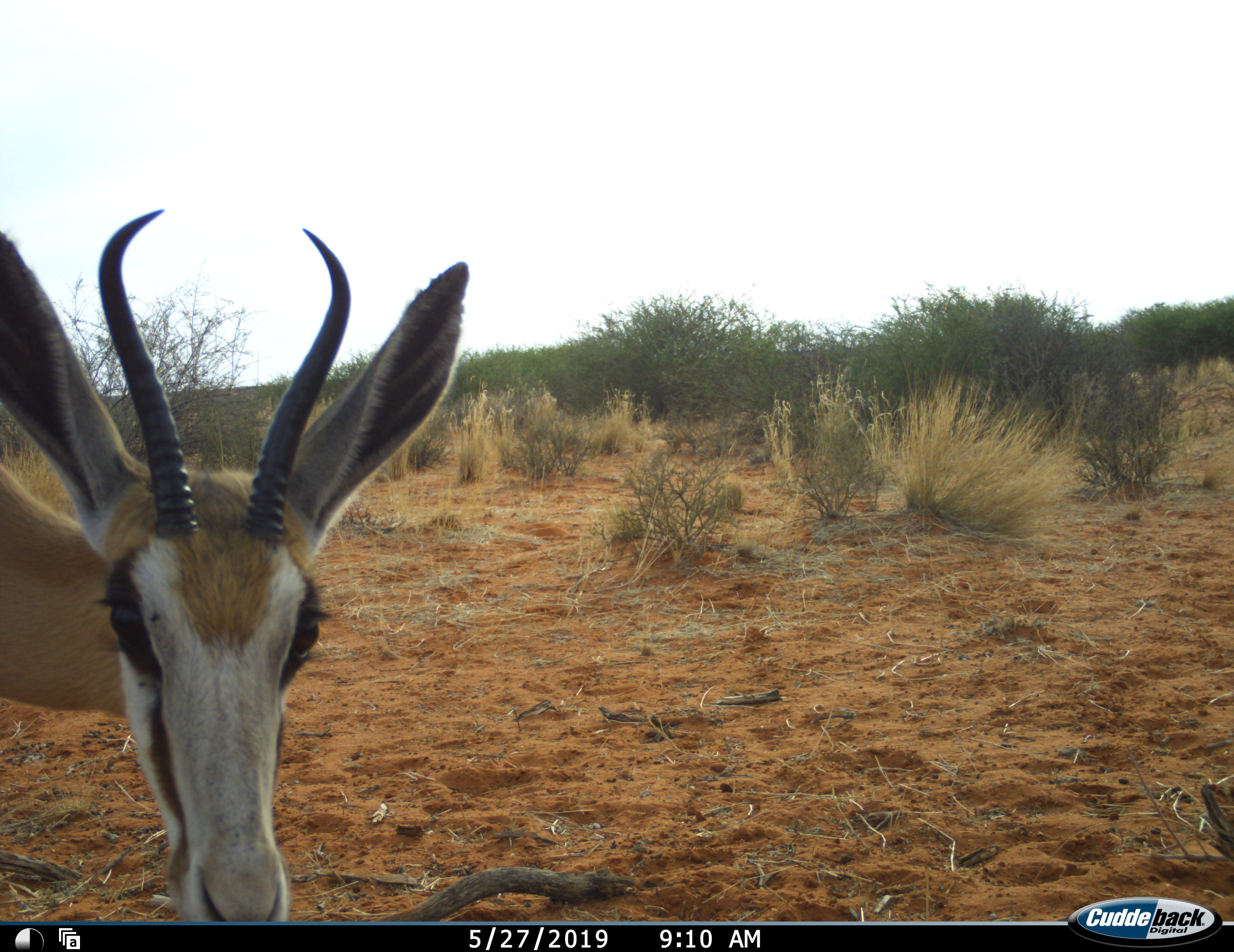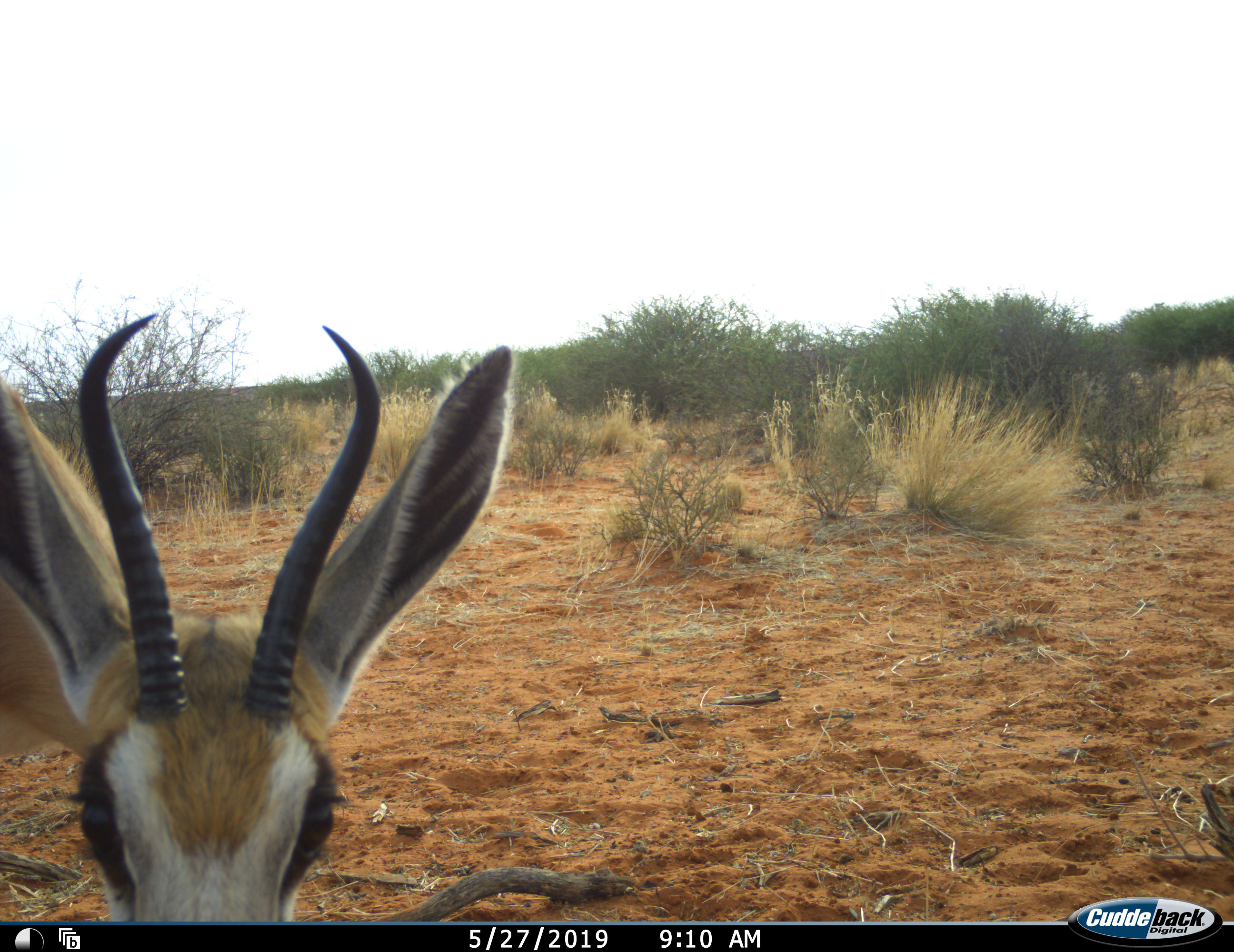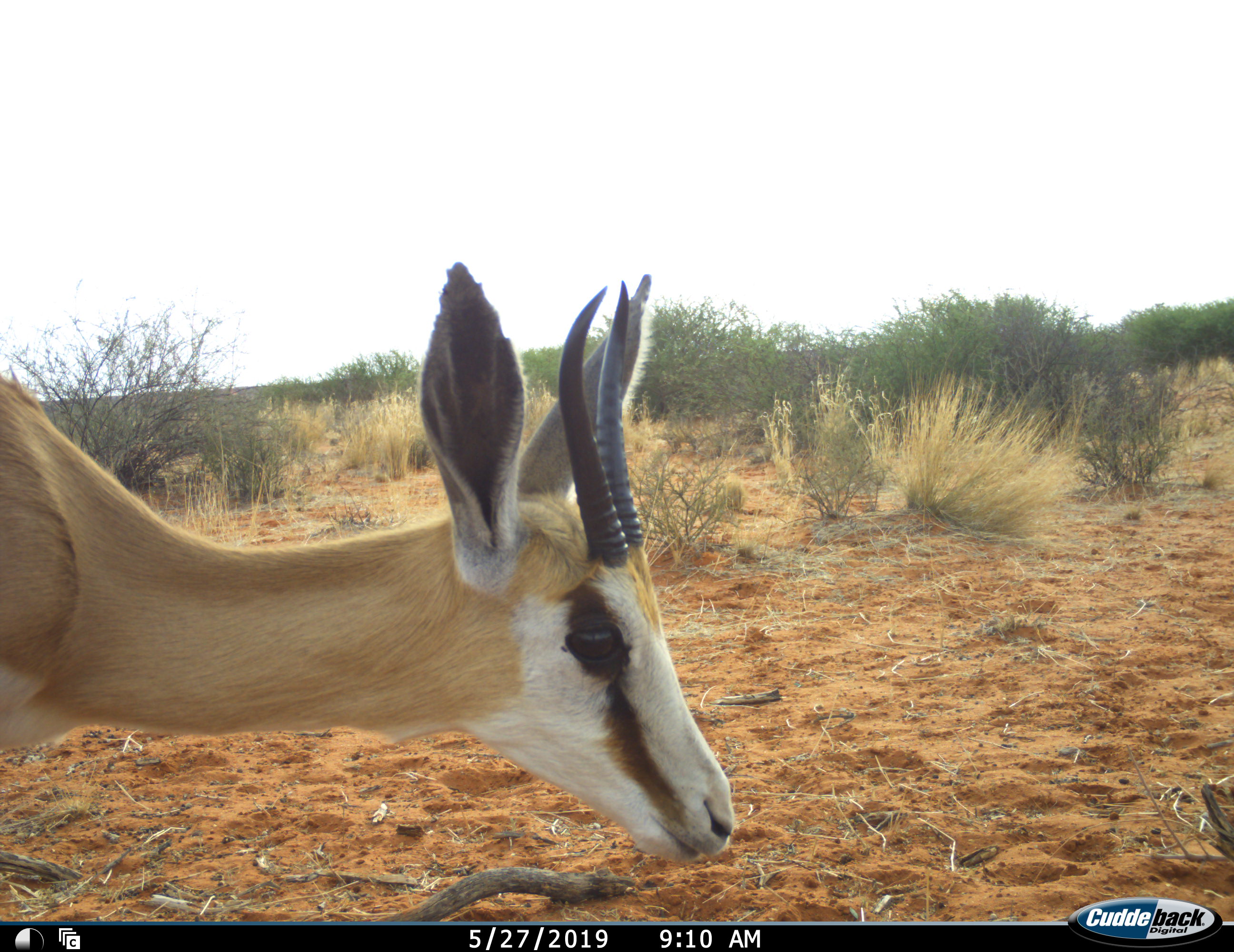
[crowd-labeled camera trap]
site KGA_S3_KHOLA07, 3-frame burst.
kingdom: Animalia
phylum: Chordata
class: Mammalia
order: Artiodactyla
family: Bovidae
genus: Antidorcas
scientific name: Antidorcas marsupialis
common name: springbok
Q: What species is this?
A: Springbok (Antidorcas marsupialis).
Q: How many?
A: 1.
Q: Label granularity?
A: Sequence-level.